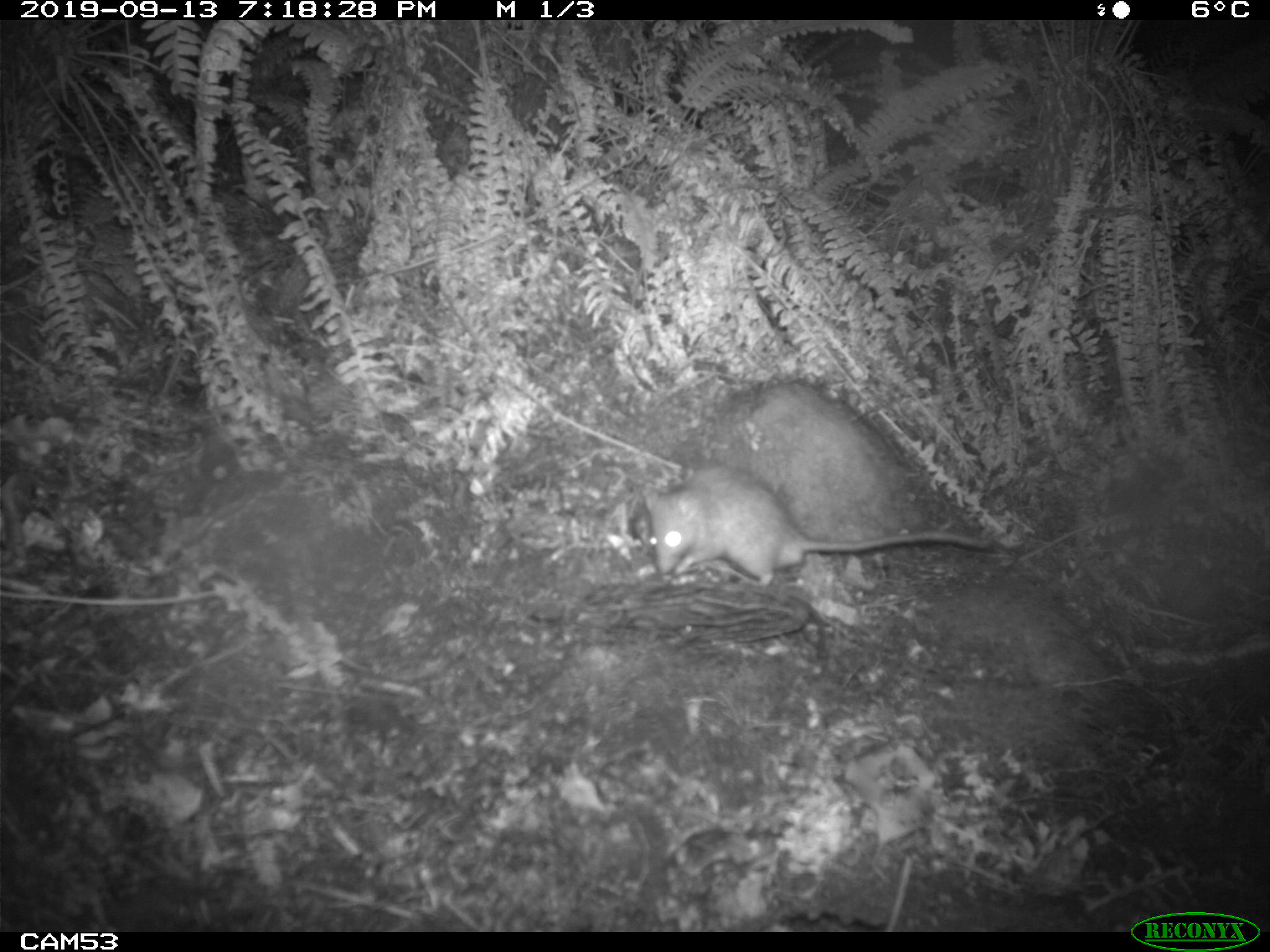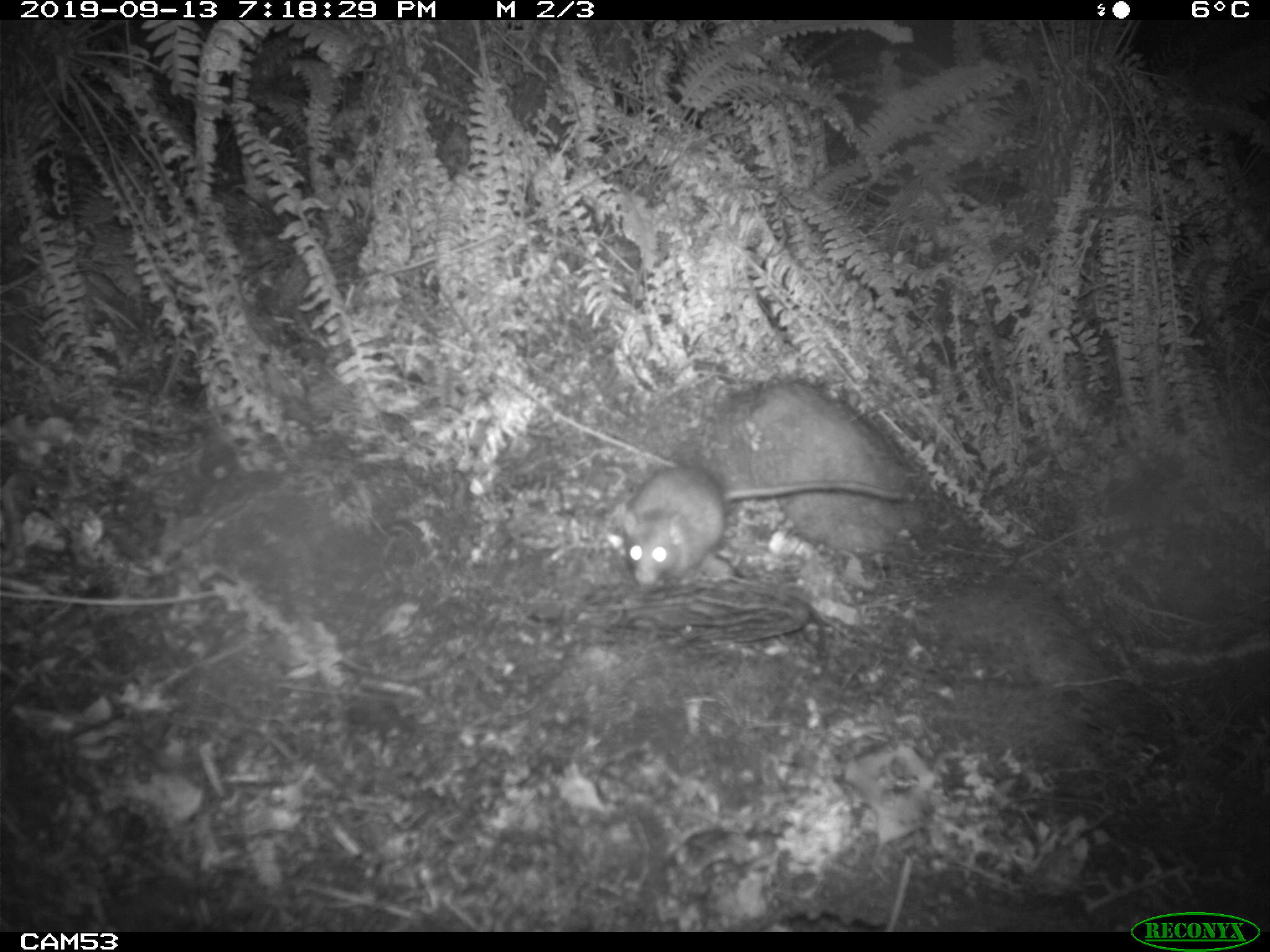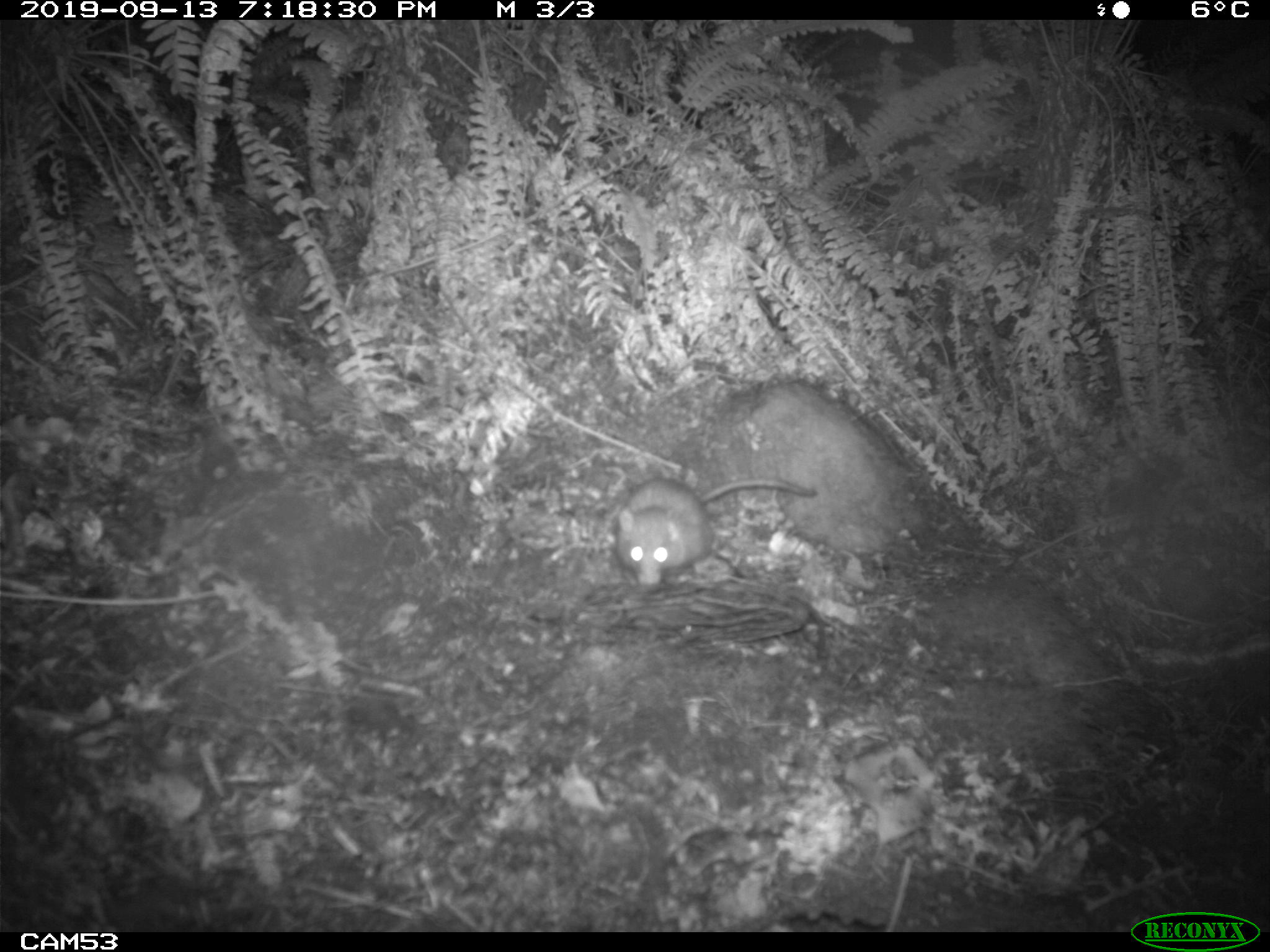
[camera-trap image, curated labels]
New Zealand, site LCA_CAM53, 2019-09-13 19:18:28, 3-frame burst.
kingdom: Animalia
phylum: Chordata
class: Mammalia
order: Rodentia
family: Muridae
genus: Rattus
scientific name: Rattus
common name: rat